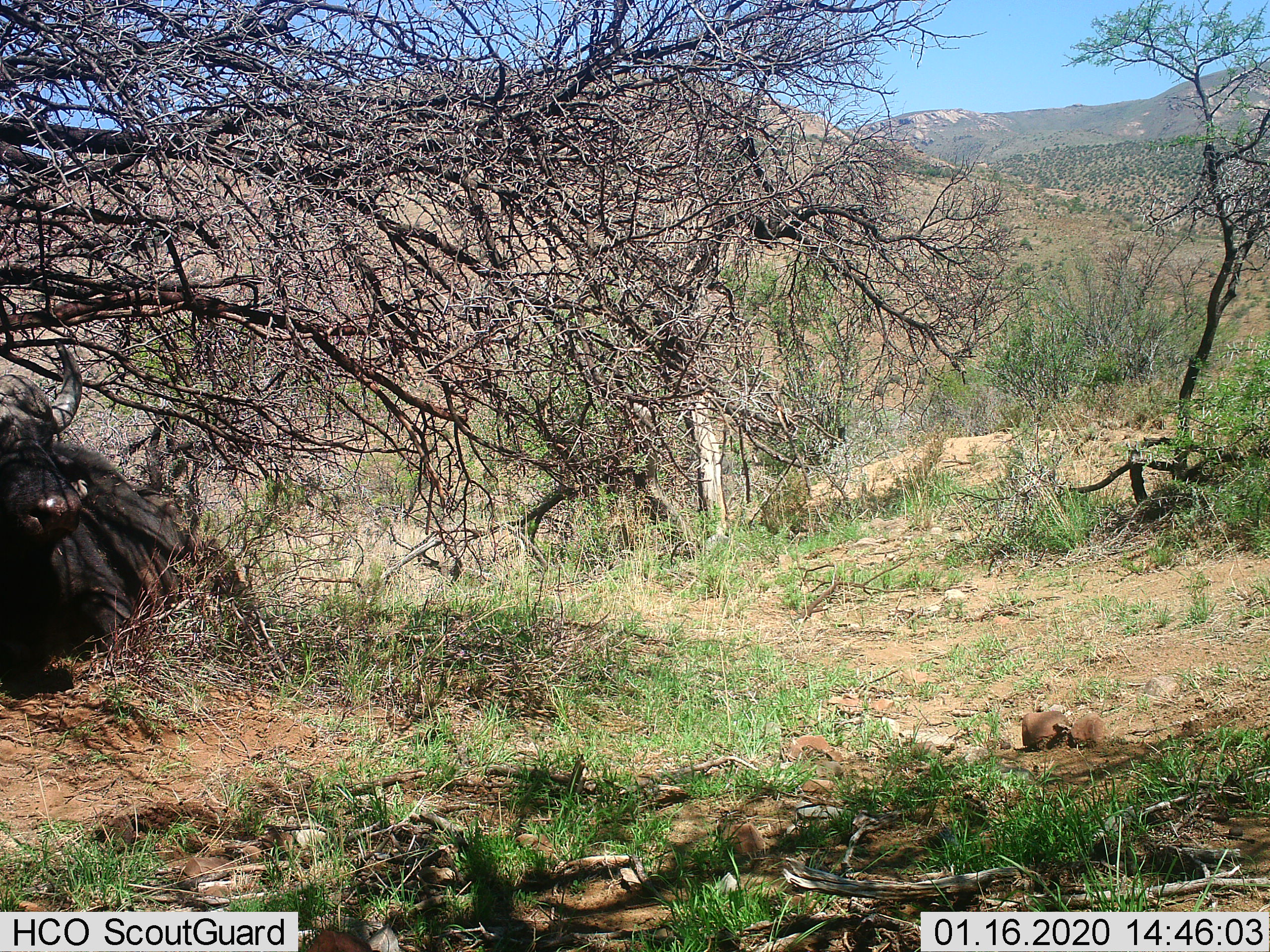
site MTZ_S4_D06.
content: unidentified animal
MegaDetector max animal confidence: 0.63